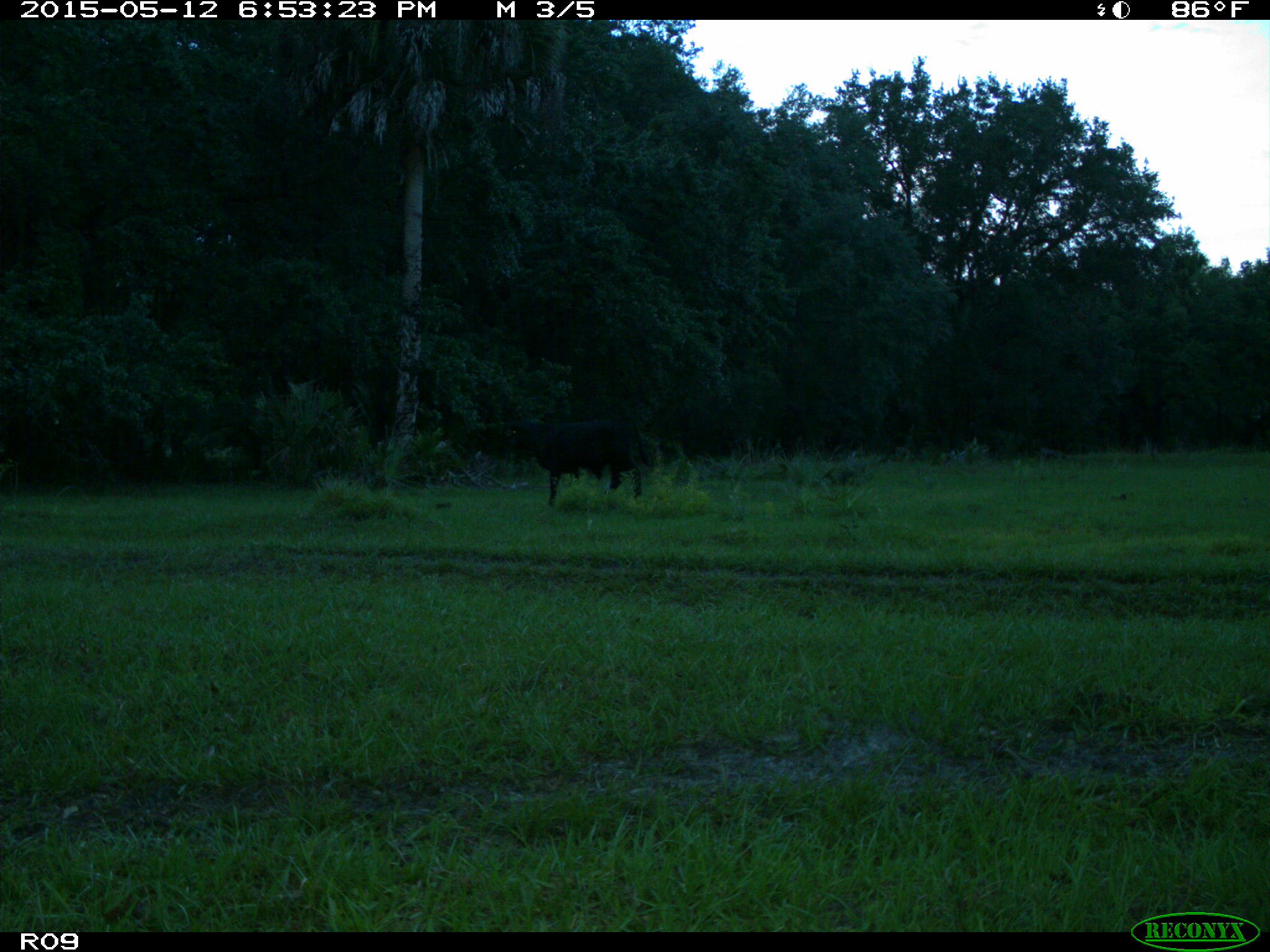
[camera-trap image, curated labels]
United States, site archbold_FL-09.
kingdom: Animalia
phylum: Chordata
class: Mammalia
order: Artiodactyla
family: Bovidae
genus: Bos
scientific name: Bos taurus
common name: domestic cow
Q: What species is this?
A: Bos taurus (domestic cow).